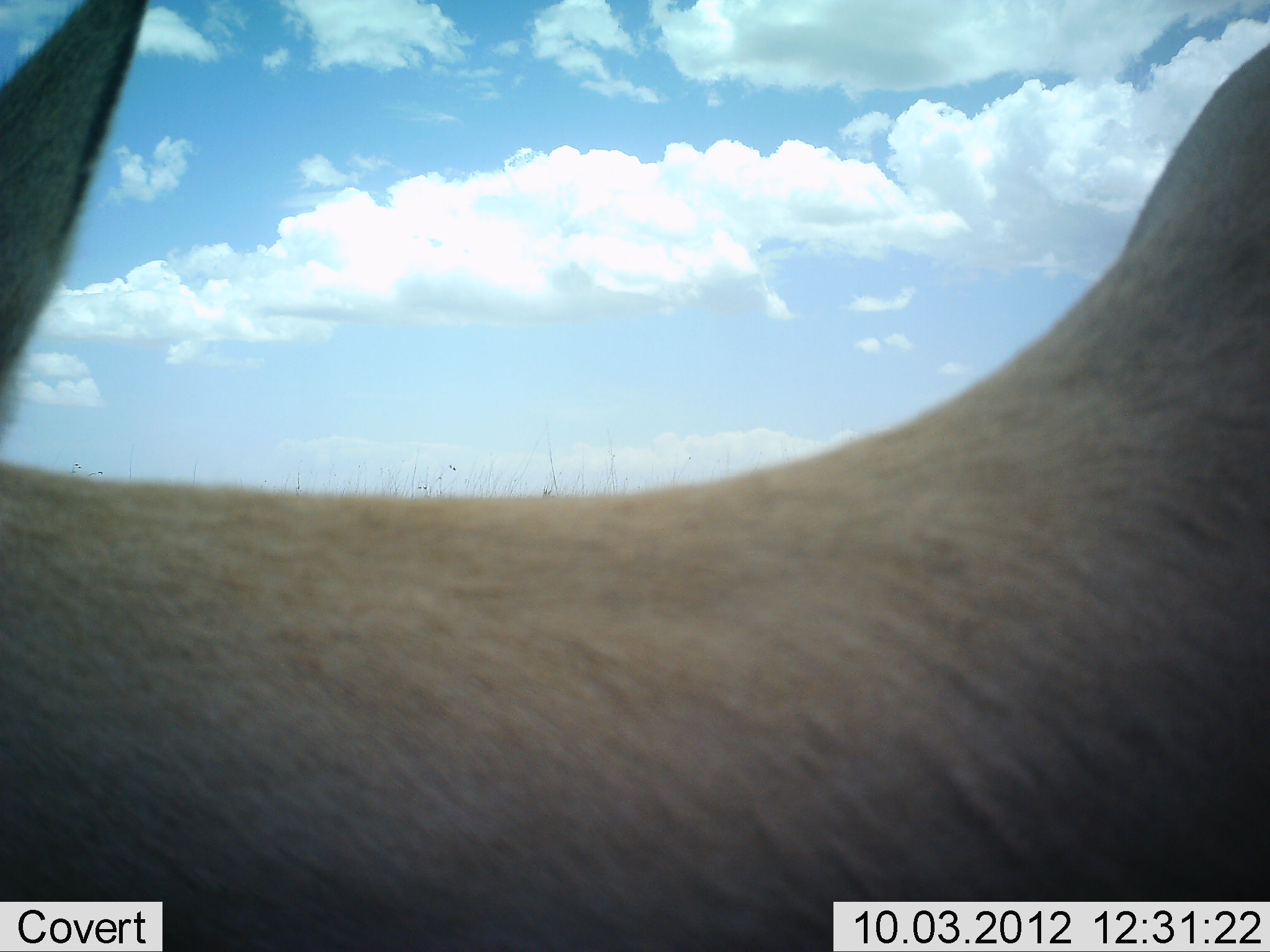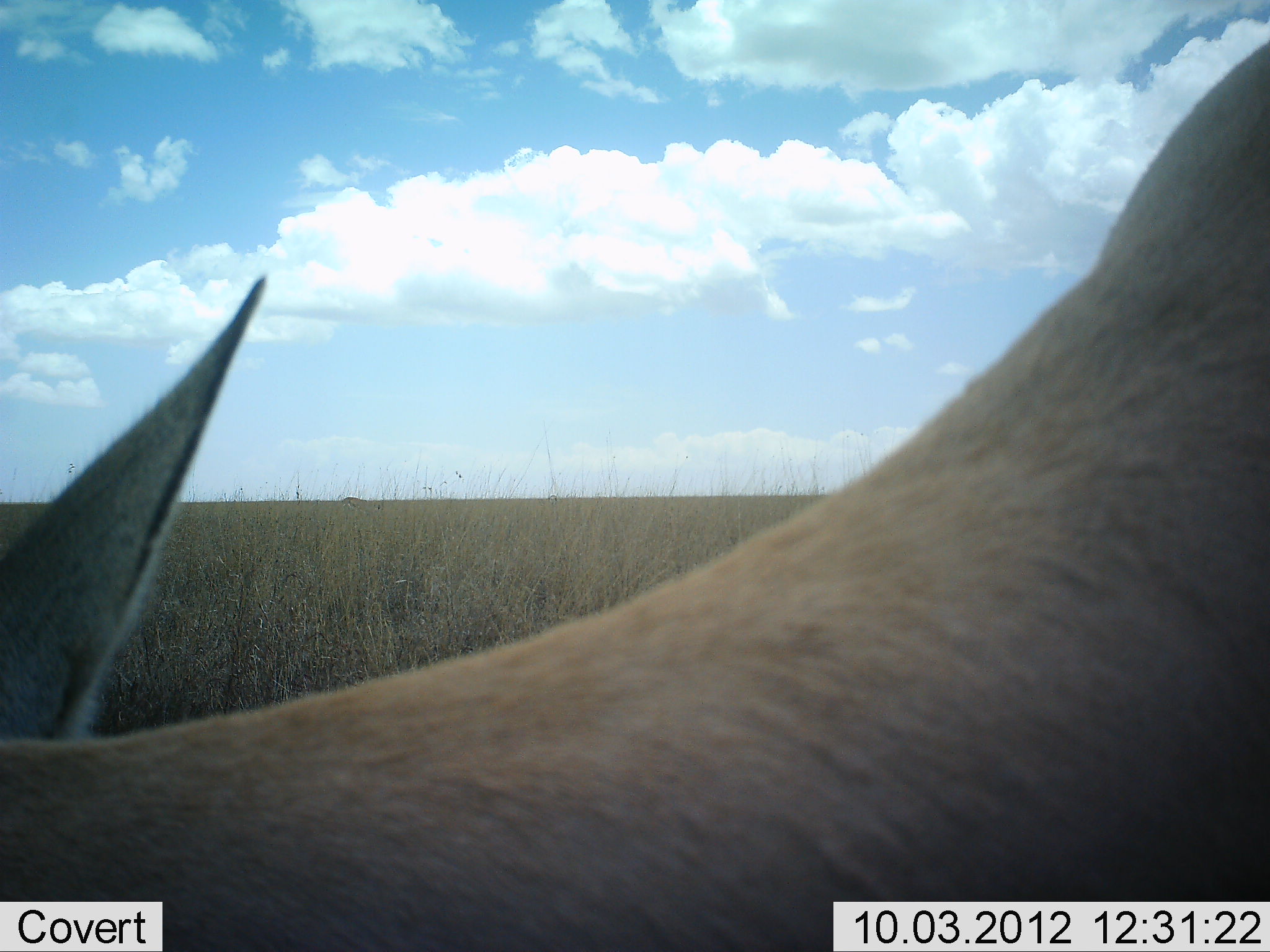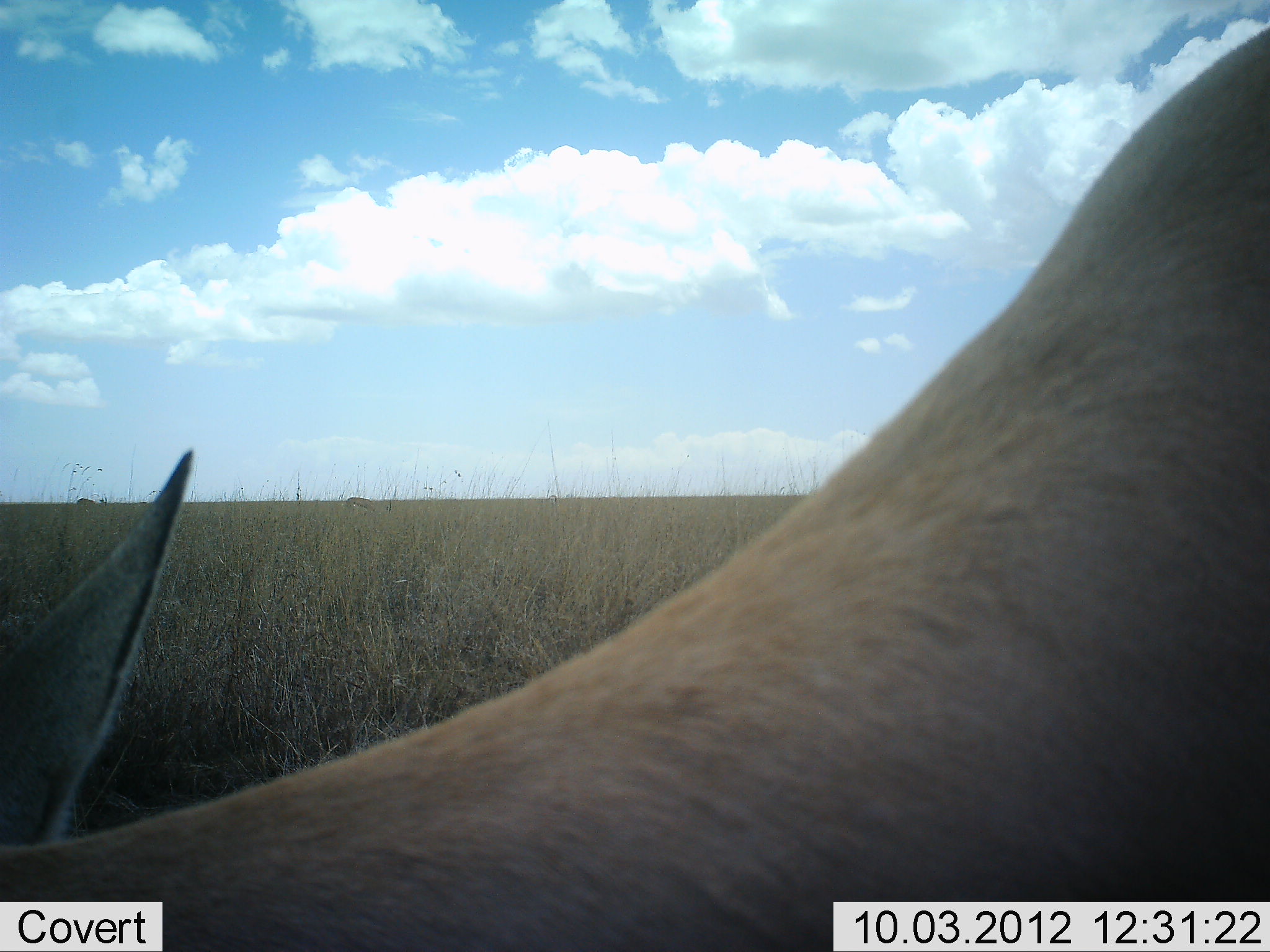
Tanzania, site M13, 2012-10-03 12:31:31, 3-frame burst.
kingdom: Animalia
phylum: Chordata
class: Mammalia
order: Artiodactyla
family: Bovidae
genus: Nanger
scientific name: Nanger granti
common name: grant's gazelle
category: gazellegrants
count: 1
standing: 67%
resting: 0%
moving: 0%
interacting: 0%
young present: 0%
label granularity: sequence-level